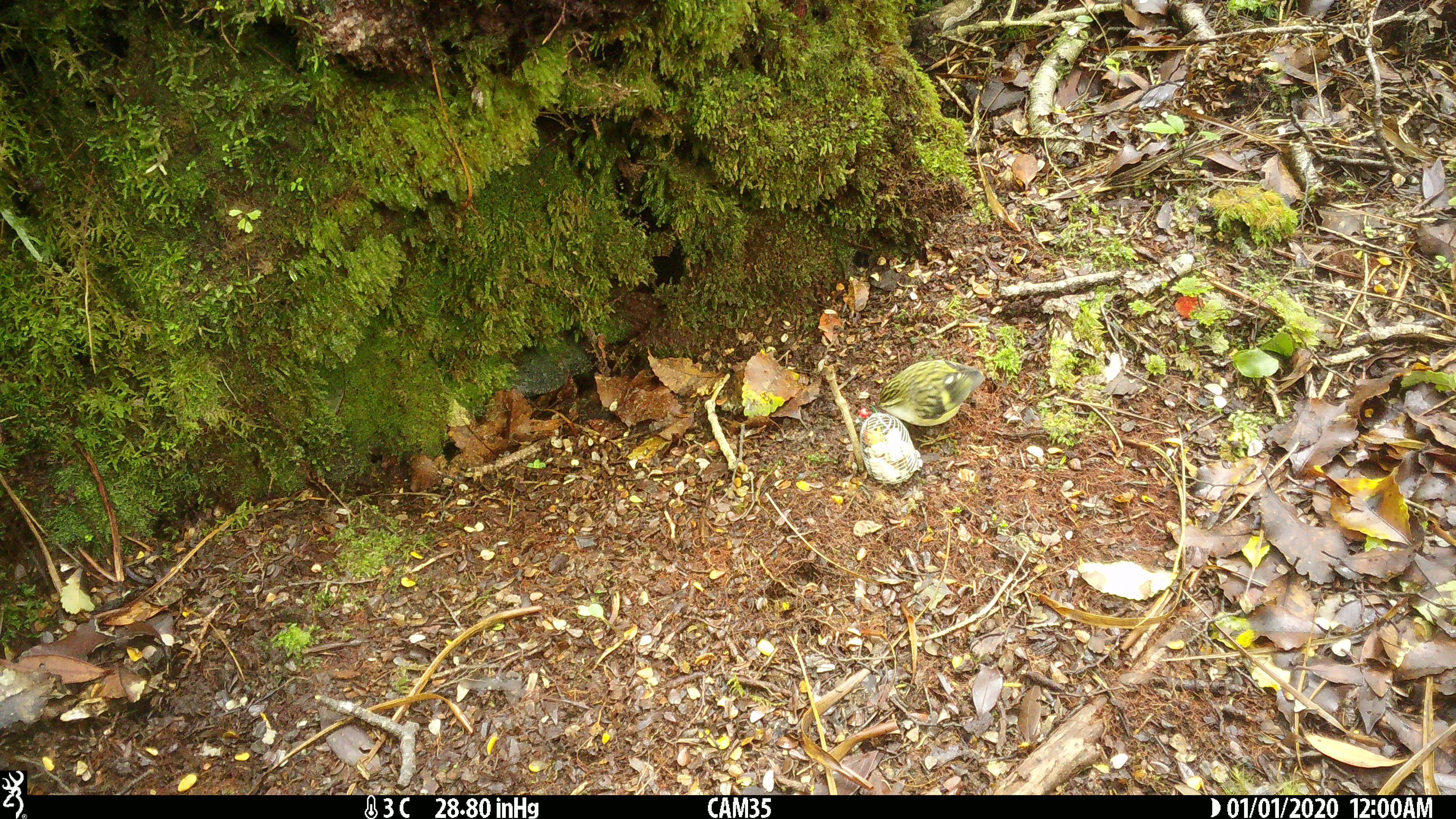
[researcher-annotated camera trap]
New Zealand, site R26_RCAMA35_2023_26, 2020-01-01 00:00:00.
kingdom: Animalia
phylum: Chordata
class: Aves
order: Passeriformes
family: Acanthisittidae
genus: Acanthisitta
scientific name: Acanthisitta chloris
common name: rifleman